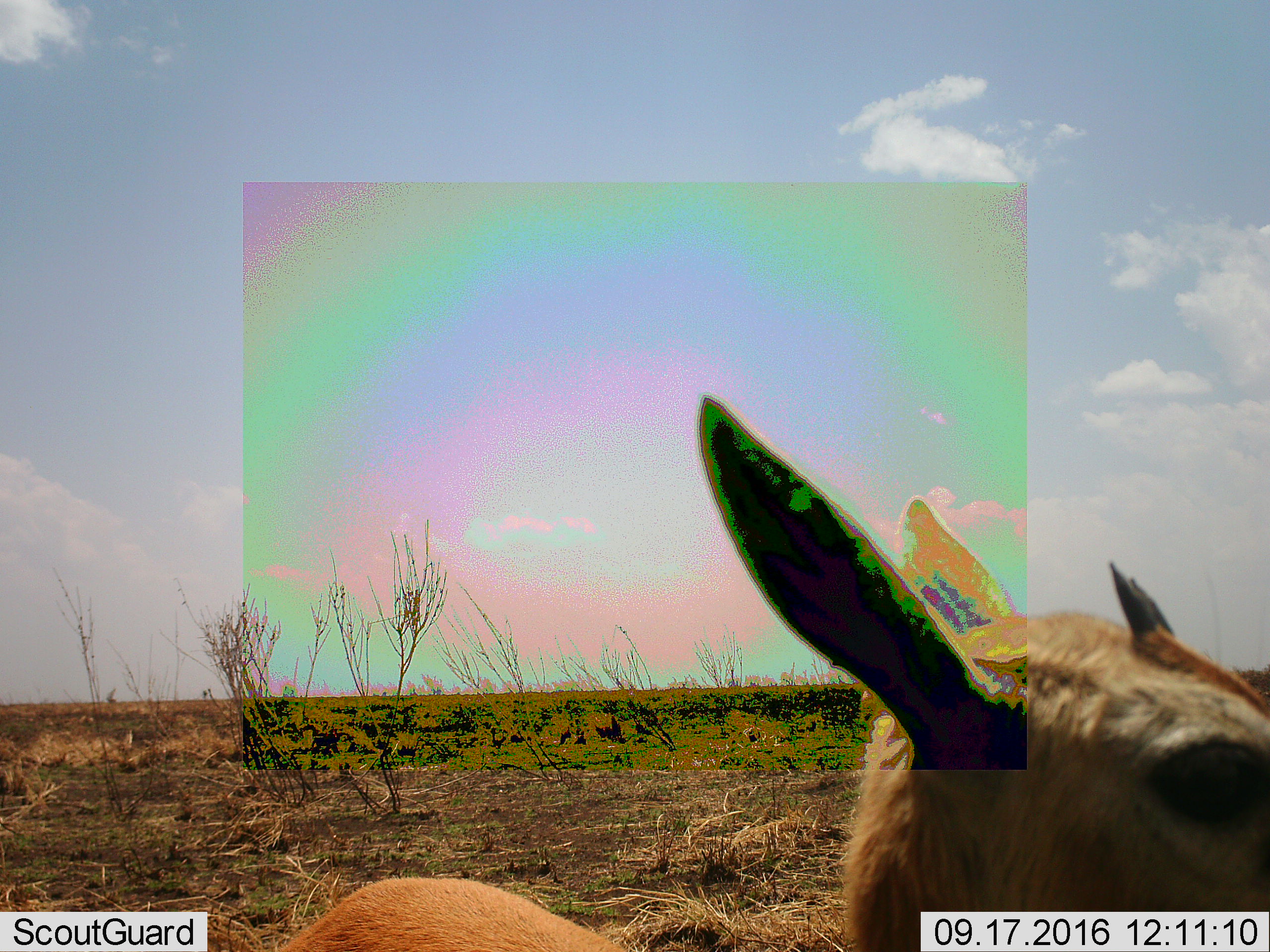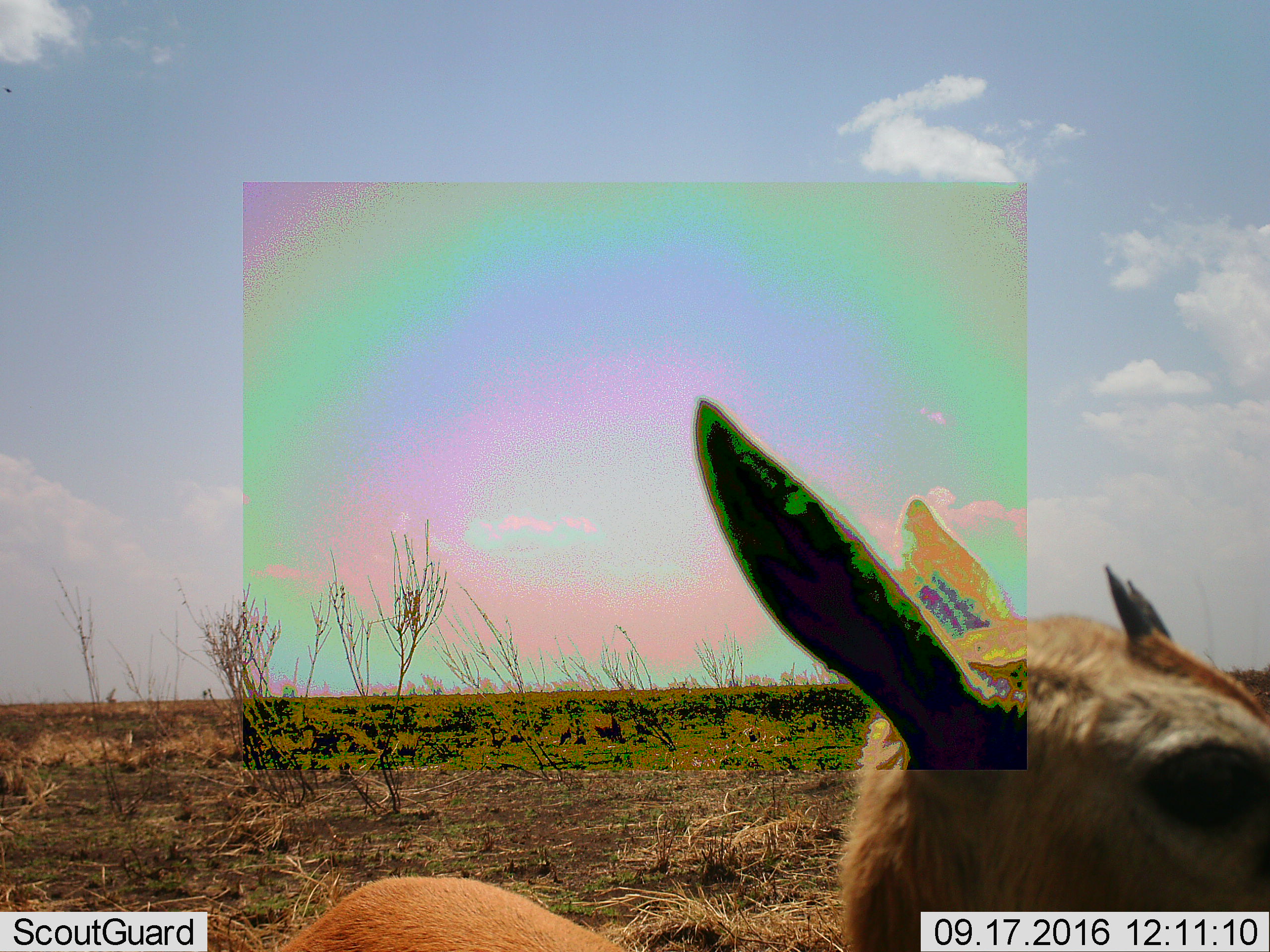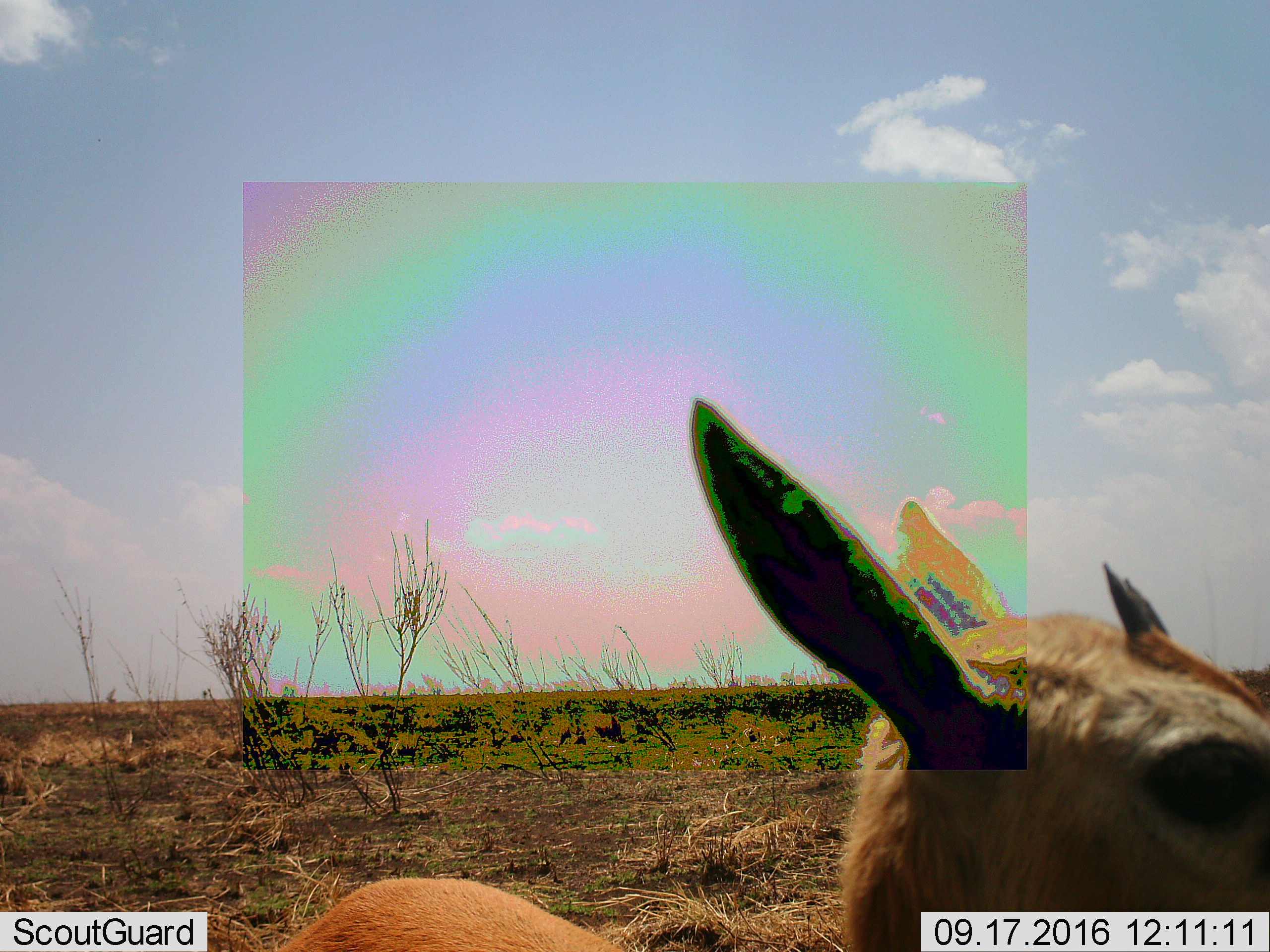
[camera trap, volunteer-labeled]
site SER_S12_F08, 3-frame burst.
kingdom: Animalia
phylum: Chordata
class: Mammalia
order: Artiodactyla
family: Bovidae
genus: Eudorcas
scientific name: Eudorcas thomsonii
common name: thomson's gazelle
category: gazellethomsons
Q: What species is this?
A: Gazellethomsons (thomson's gazelle) (Eudorcas thomsonii).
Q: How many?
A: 1.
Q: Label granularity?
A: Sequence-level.